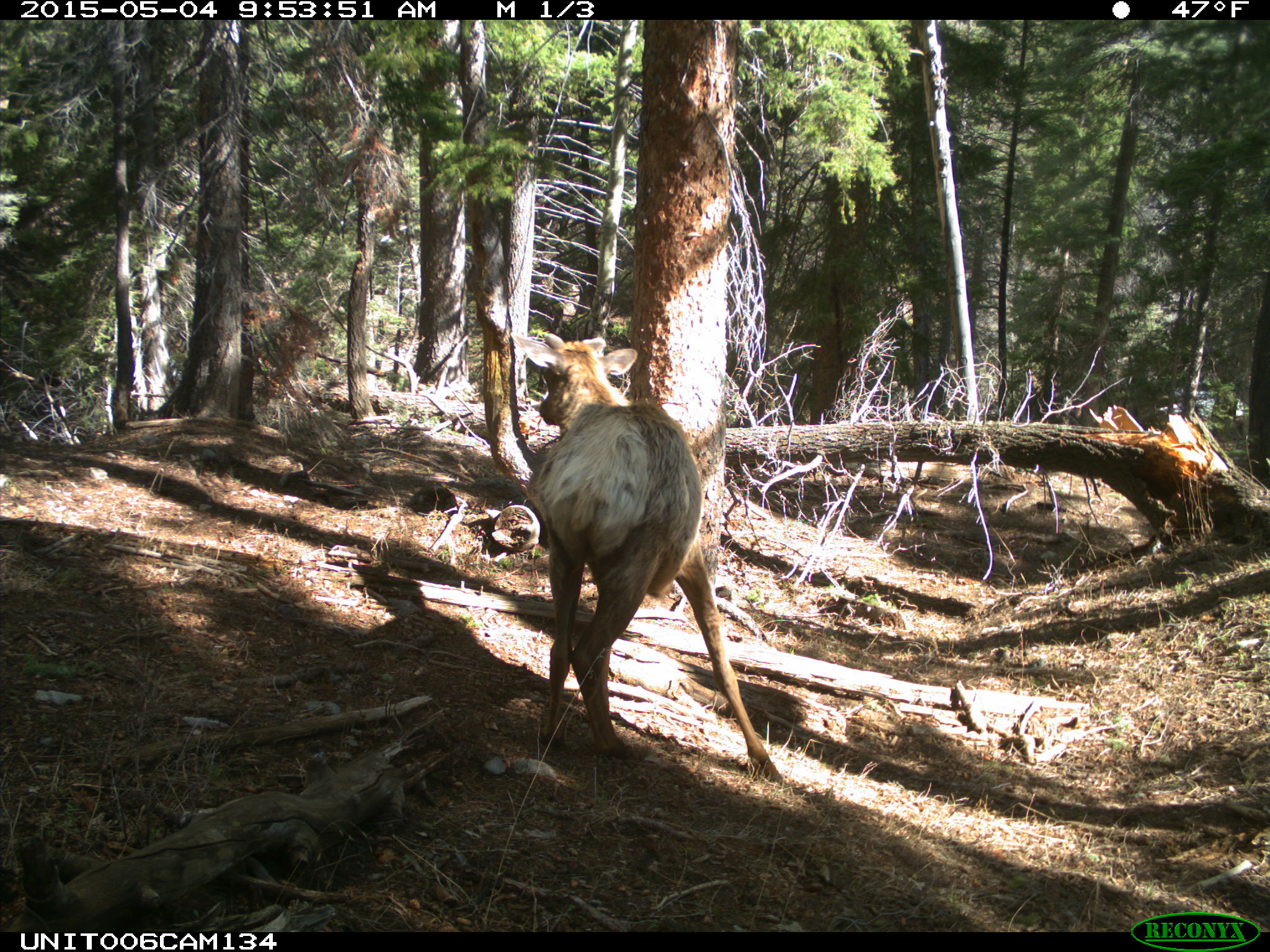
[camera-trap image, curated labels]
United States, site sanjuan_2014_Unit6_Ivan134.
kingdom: Animalia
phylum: Chordata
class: Mammalia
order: Artiodactyla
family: Cervidae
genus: Cervus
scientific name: Cervus elaphus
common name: red deer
Cervus elaphus (red deer).